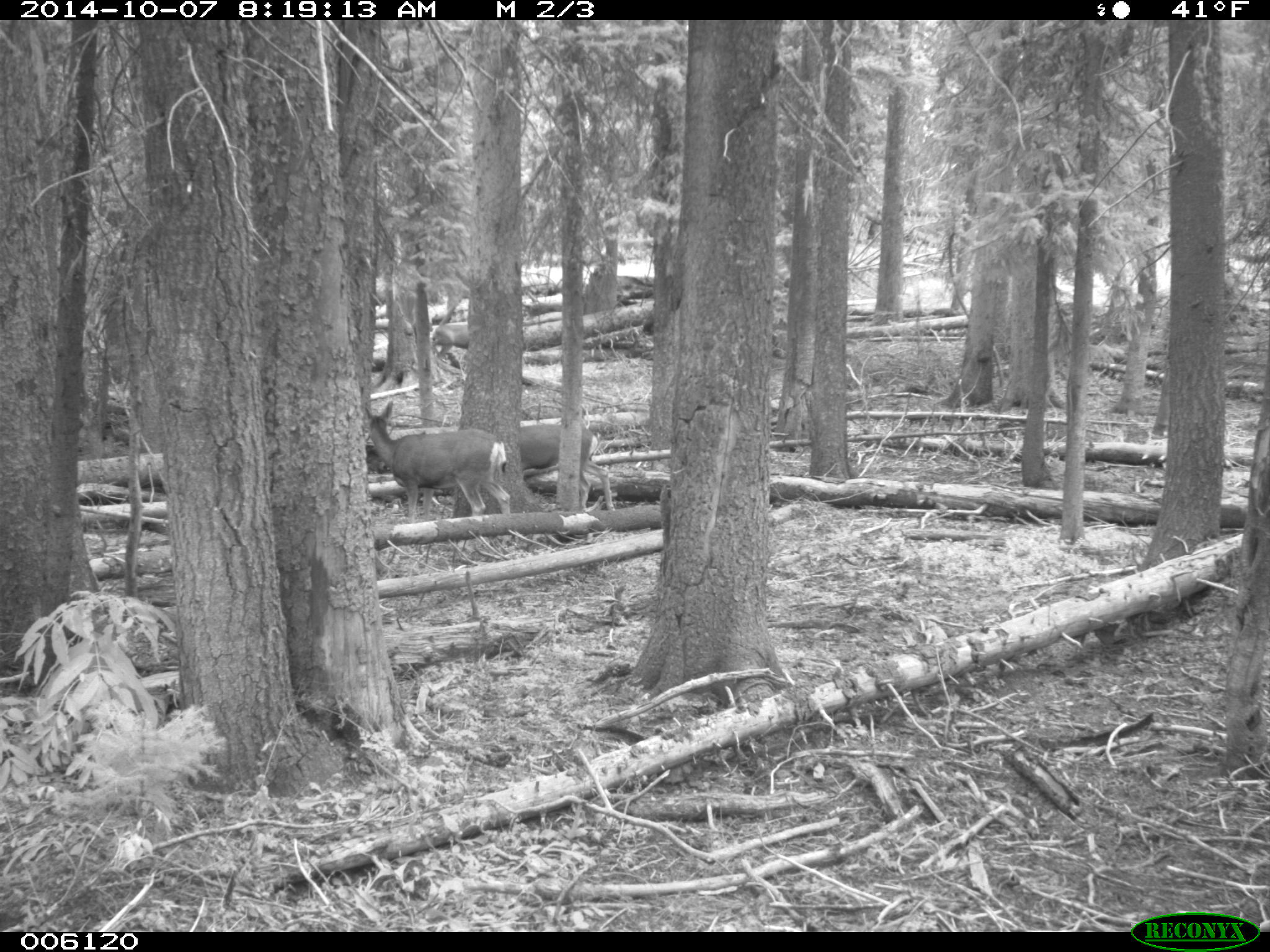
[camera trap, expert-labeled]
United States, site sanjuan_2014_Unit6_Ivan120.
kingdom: Animalia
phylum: Chordata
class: Mammalia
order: Artiodactyla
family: Cervidae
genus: Odocoileus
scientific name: Odocoileus hemionus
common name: mule deer